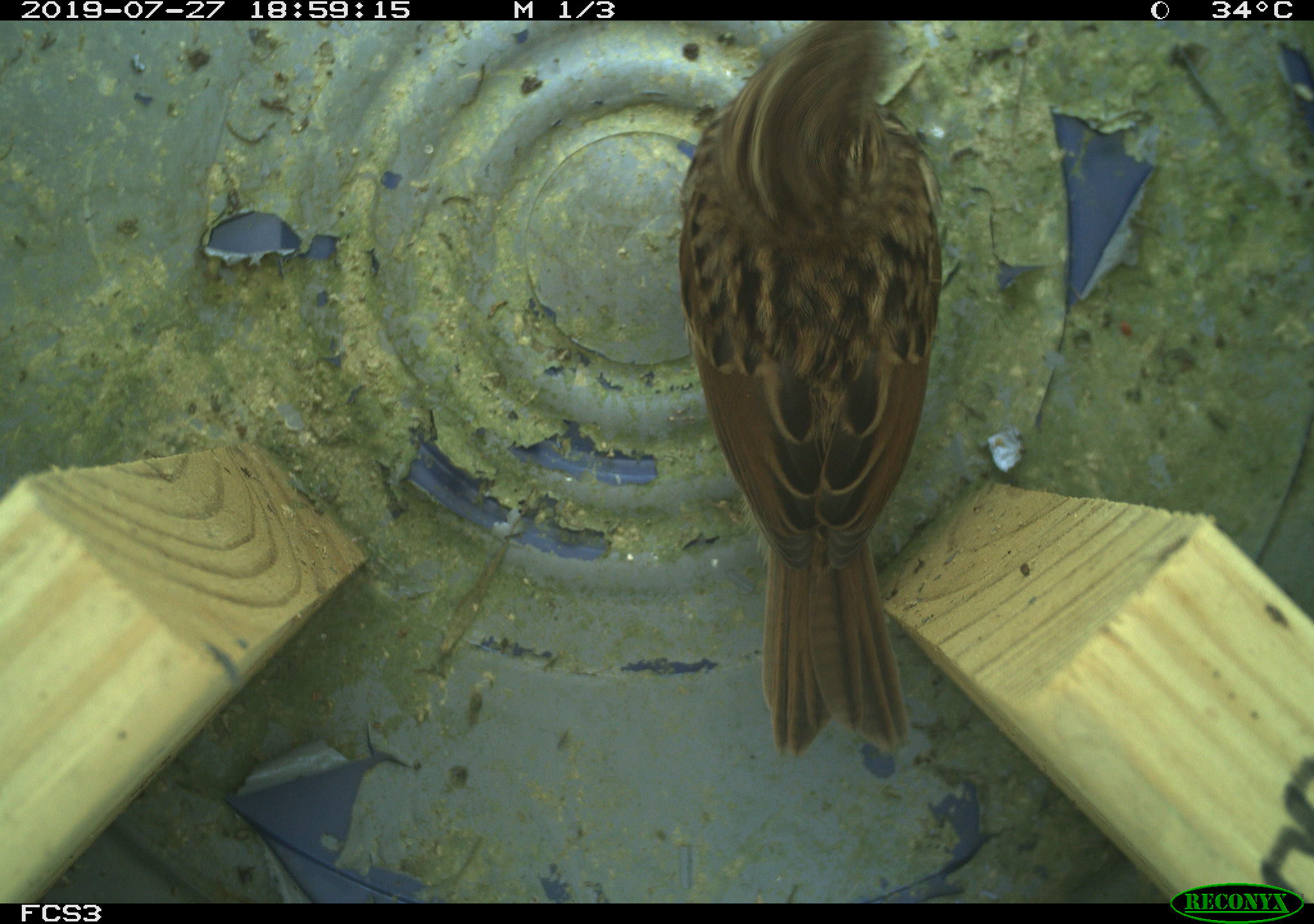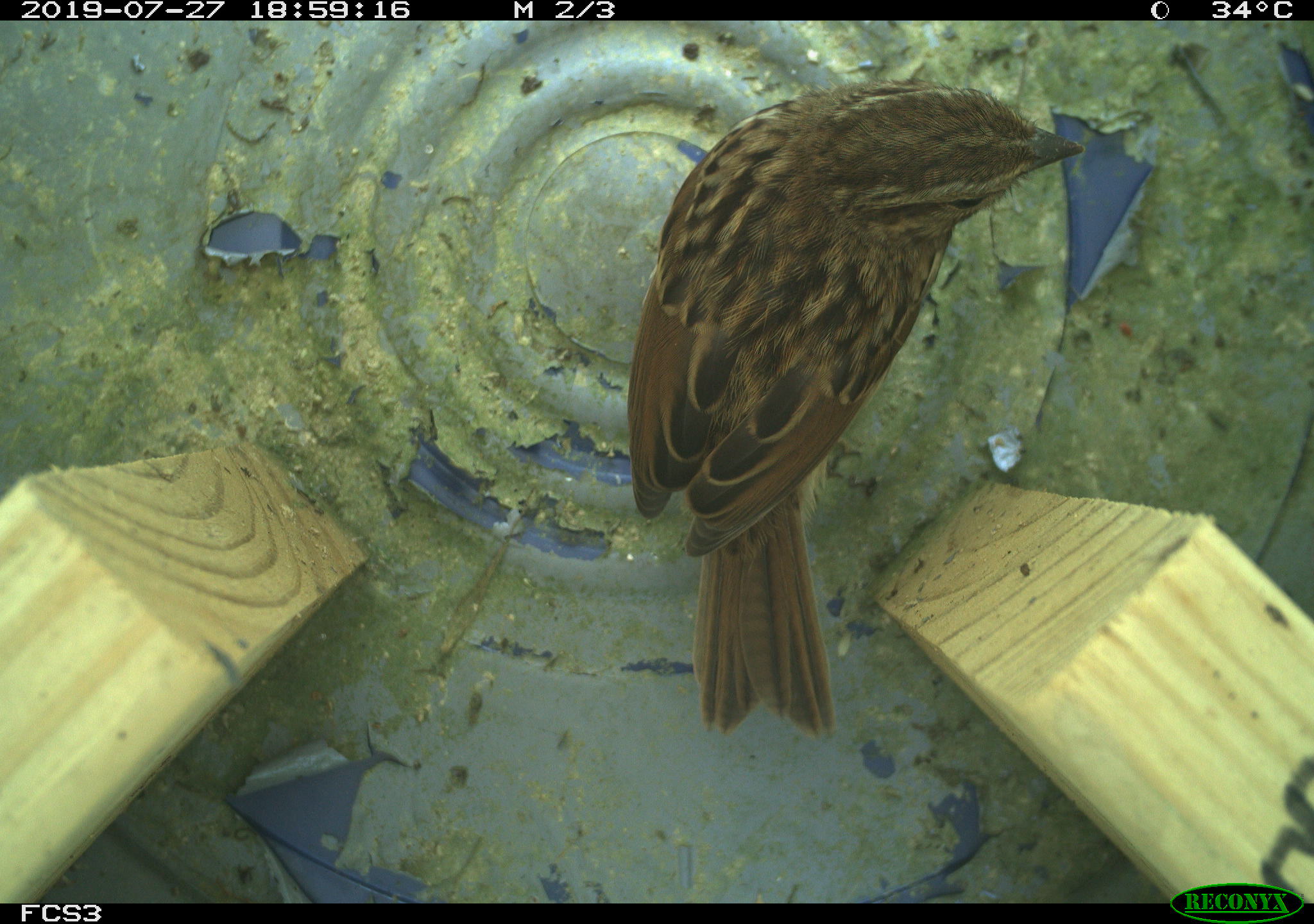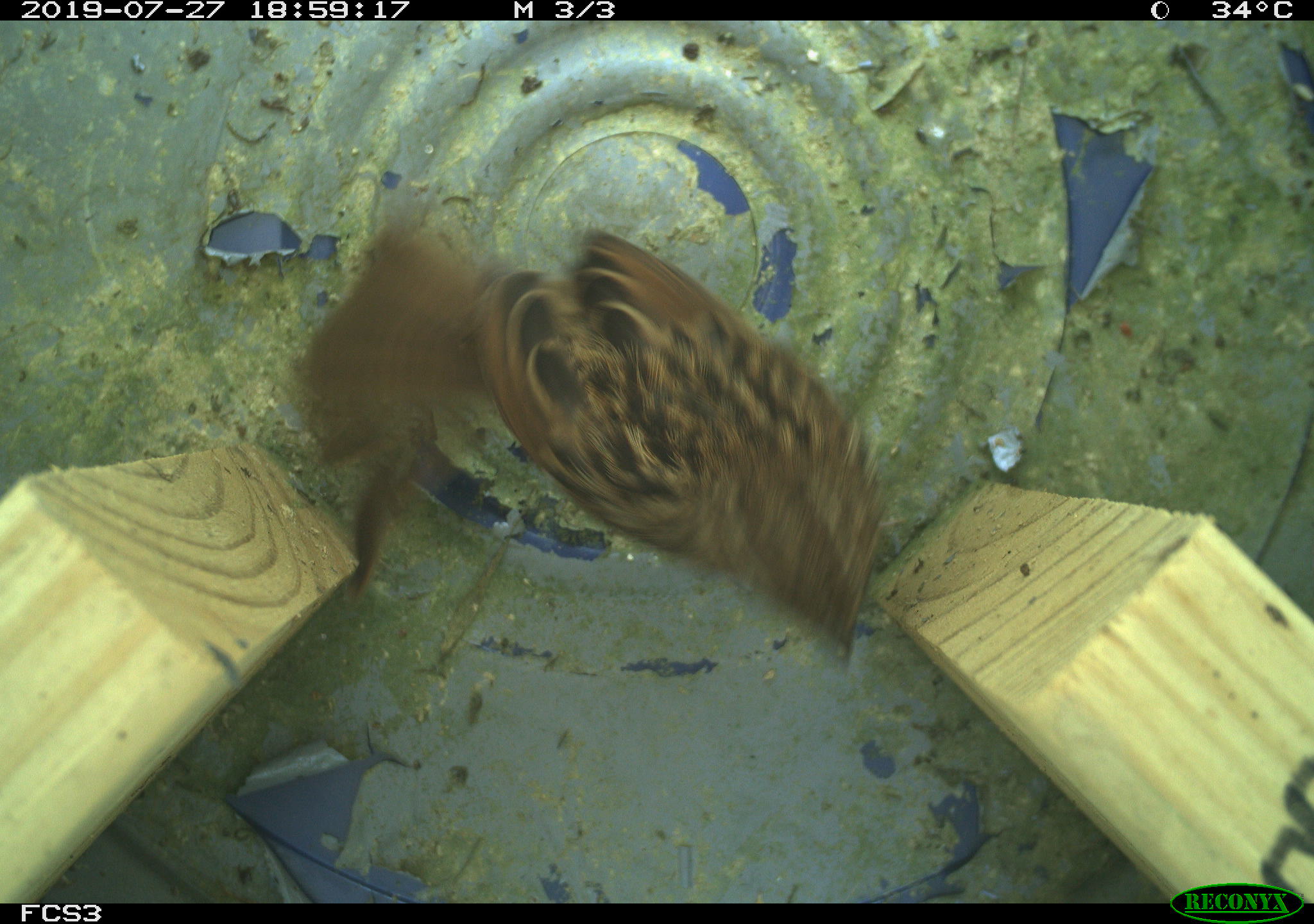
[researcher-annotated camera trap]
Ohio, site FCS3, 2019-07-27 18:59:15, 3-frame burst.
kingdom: Animalia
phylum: Chordata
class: Aves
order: Passeriformes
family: Passerellidae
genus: Melospiza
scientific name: Melospiza melodia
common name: song sparrow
Song sparrow (Melospiza melodia).